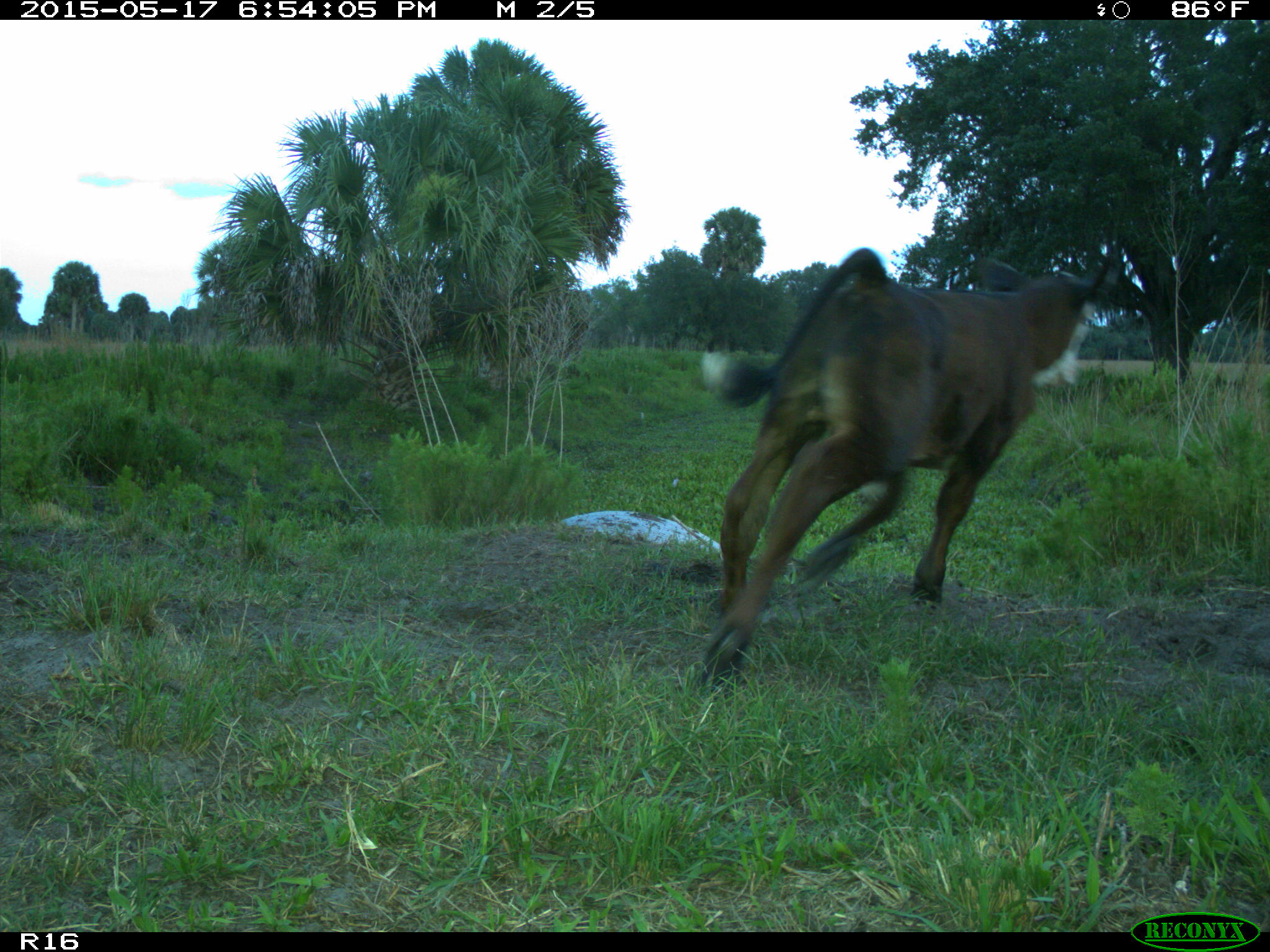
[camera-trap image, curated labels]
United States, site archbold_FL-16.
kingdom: Animalia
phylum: Chordata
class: Mammalia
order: Artiodactyla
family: Bovidae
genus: Bos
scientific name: Bos taurus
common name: domestic cow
Bos taurus (domestic cow).